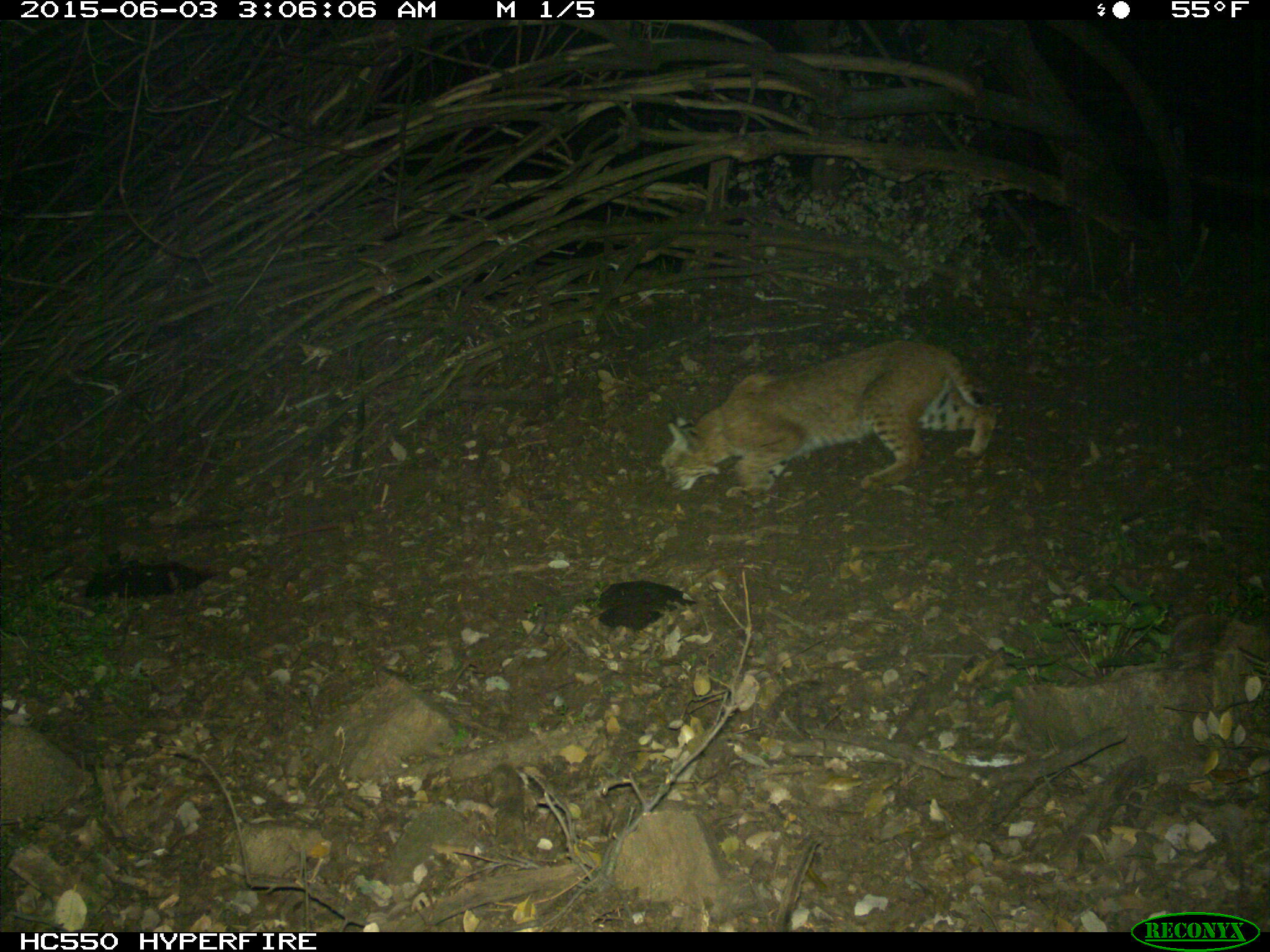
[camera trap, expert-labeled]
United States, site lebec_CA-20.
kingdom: Animalia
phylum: Chordata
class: Mammalia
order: Carnivora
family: Felidae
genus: Lynx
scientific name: Lynx rufus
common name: bobcat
Lynx rufus (bobcat).